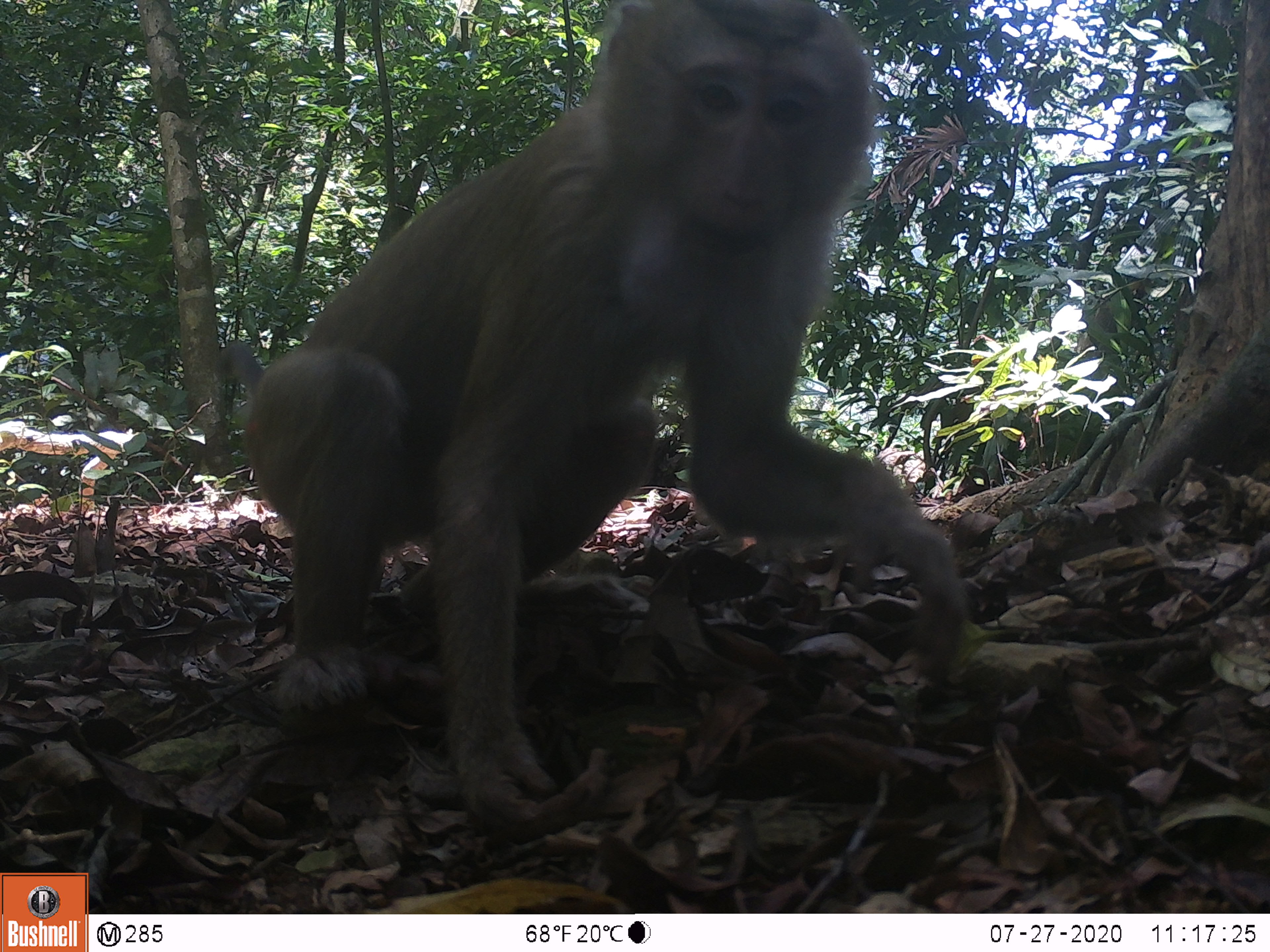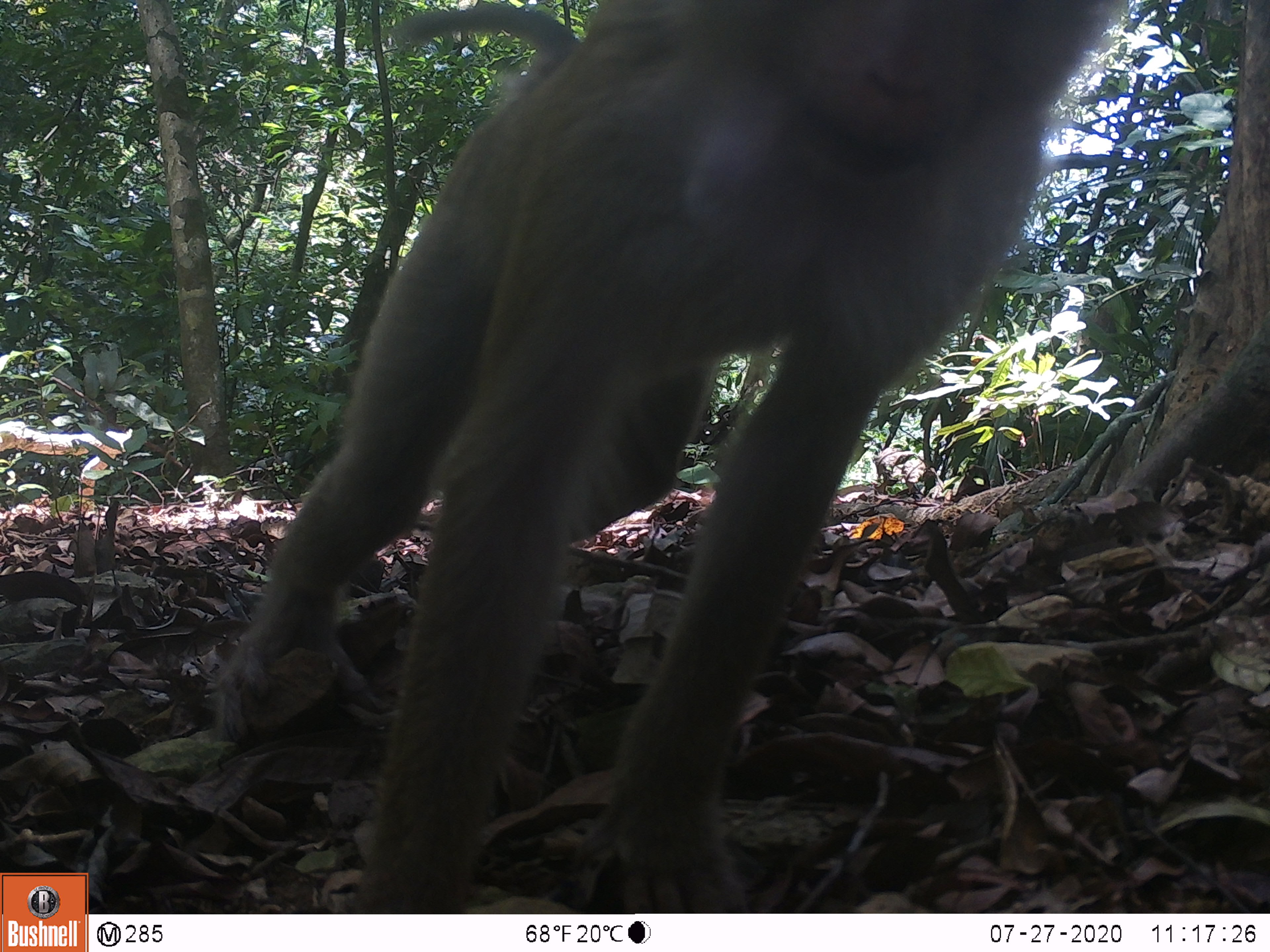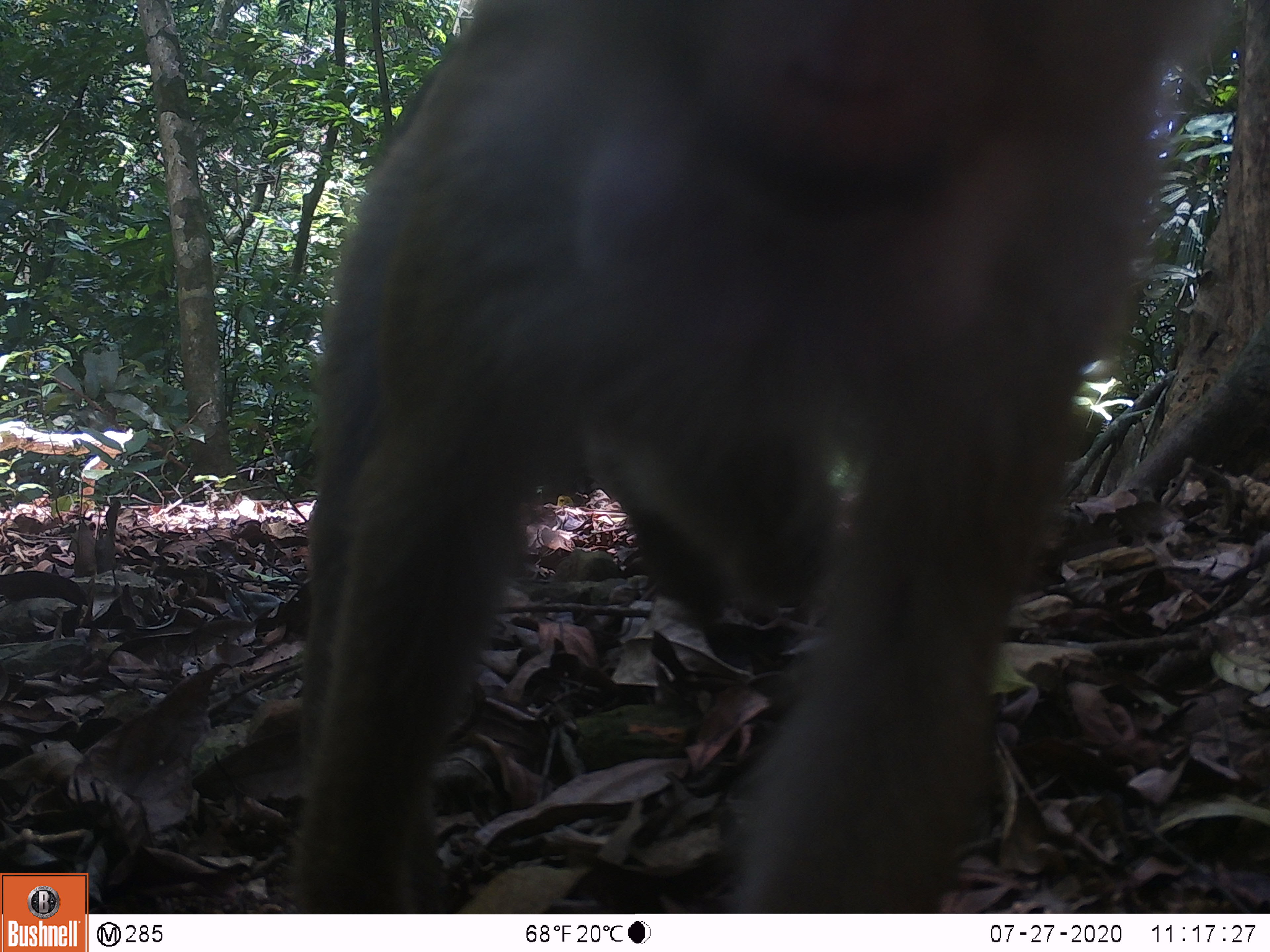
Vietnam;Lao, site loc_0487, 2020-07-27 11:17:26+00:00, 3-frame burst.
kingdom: Animalia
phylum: Chordata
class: Mammalia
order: Primates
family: Cercopithecidae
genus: Macaca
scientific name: Macaca nemestrina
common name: pig-tailed macaque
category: pig tailed macaque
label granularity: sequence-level